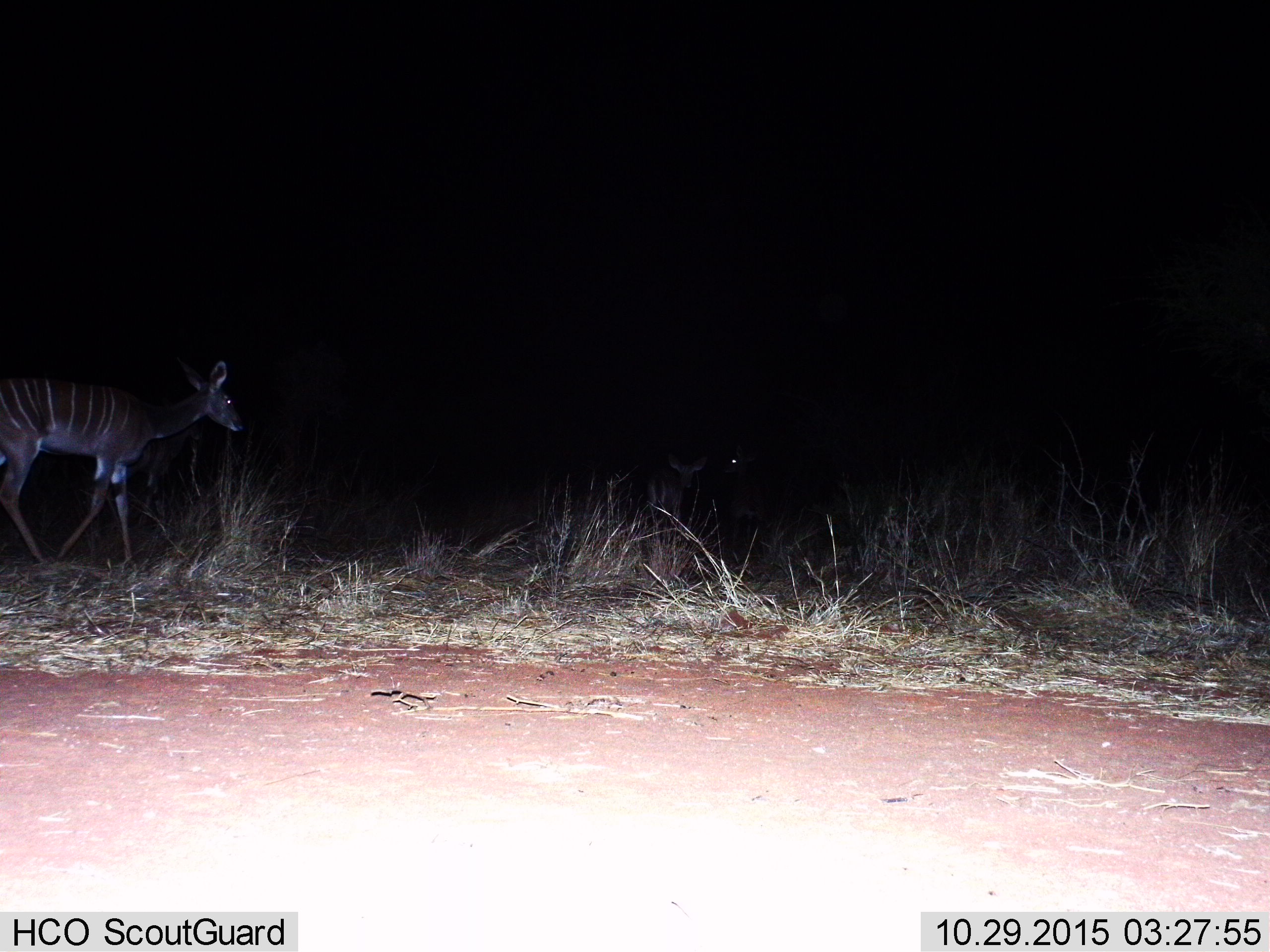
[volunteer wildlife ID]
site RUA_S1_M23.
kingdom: Animalia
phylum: Chordata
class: Mammalia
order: Artiodactyla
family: Bovidae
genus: Tragelaphus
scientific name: Tragelaphus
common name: kudu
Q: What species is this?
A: Kudu (Tragelaphus).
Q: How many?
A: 2.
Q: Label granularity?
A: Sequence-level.